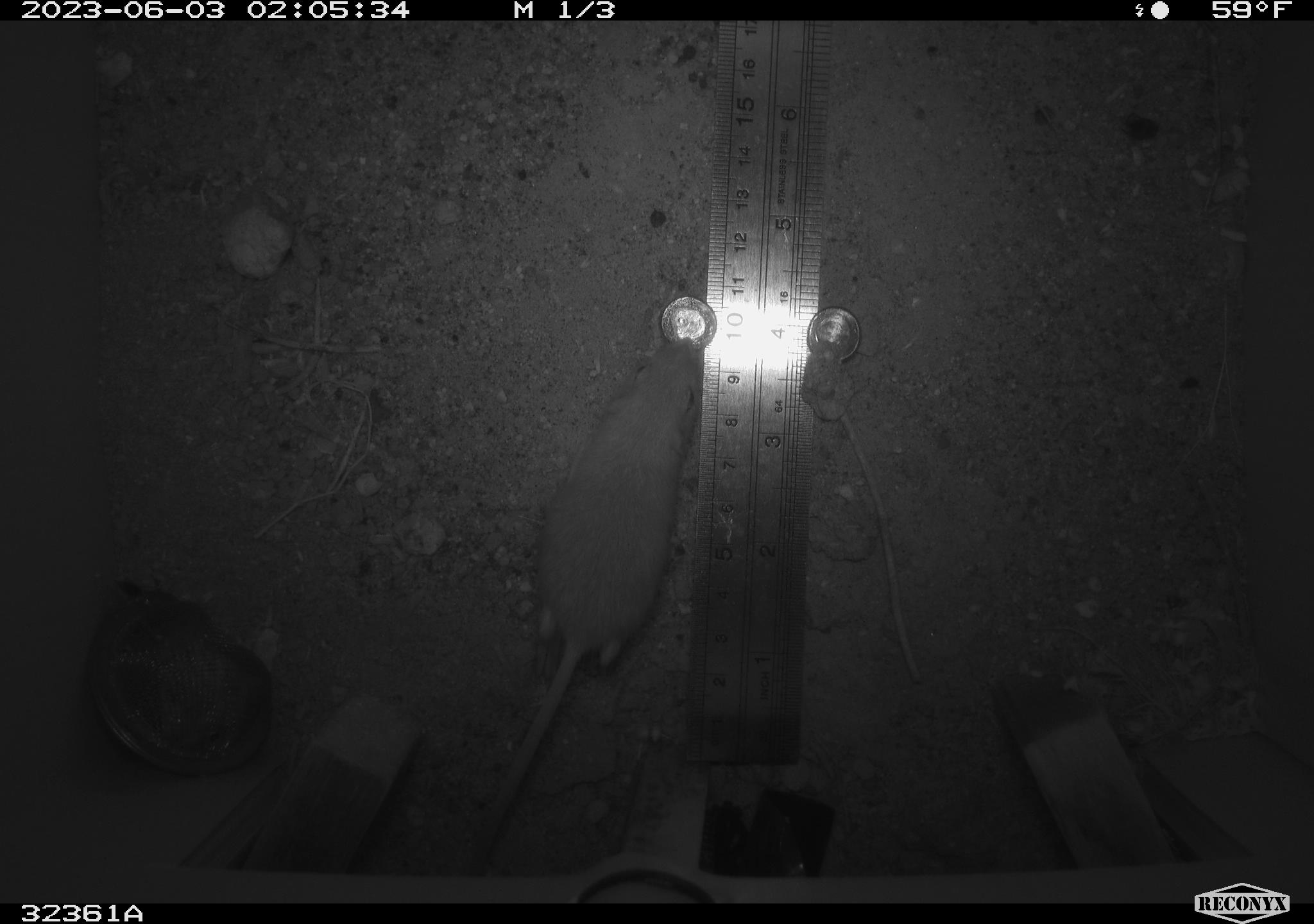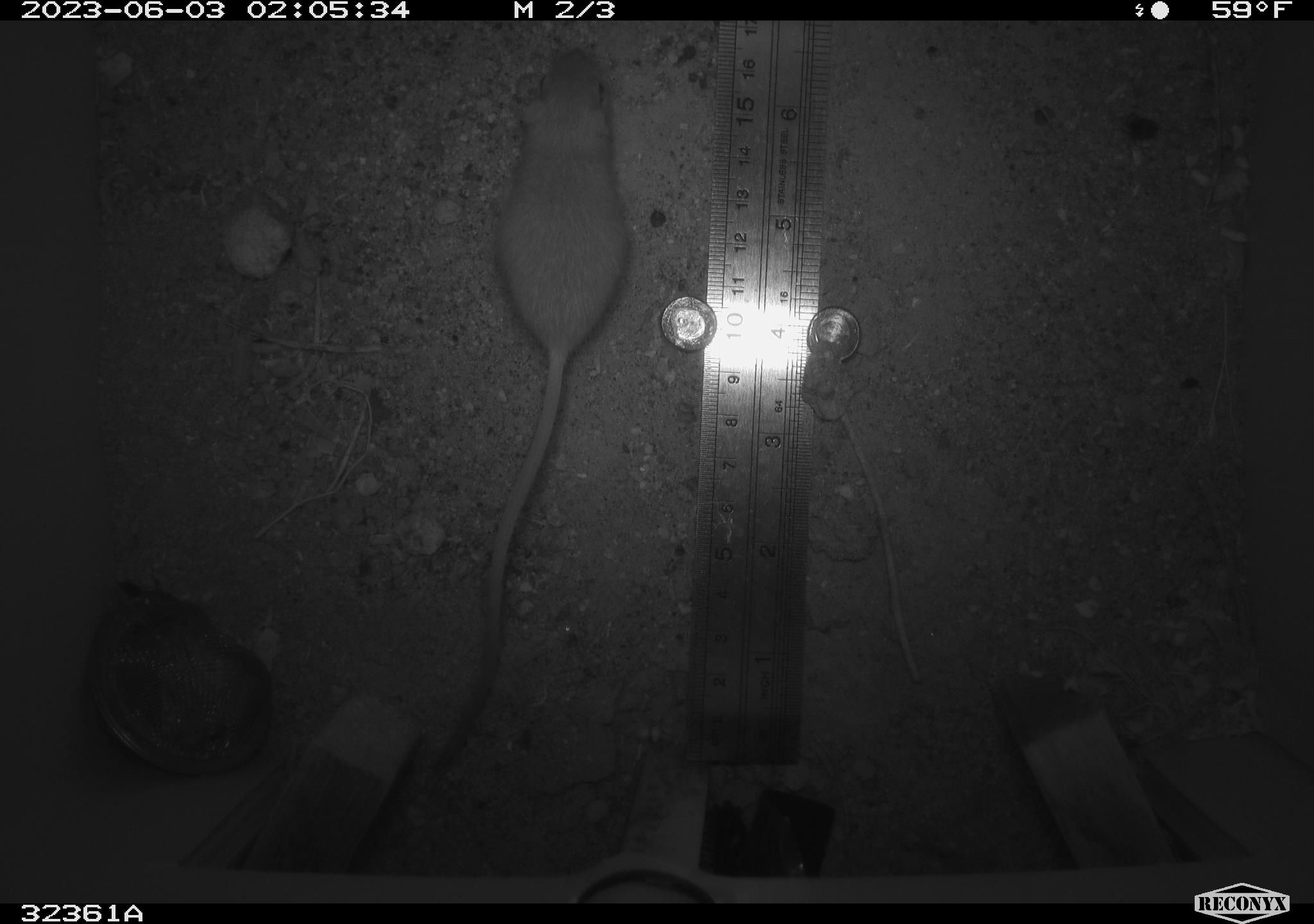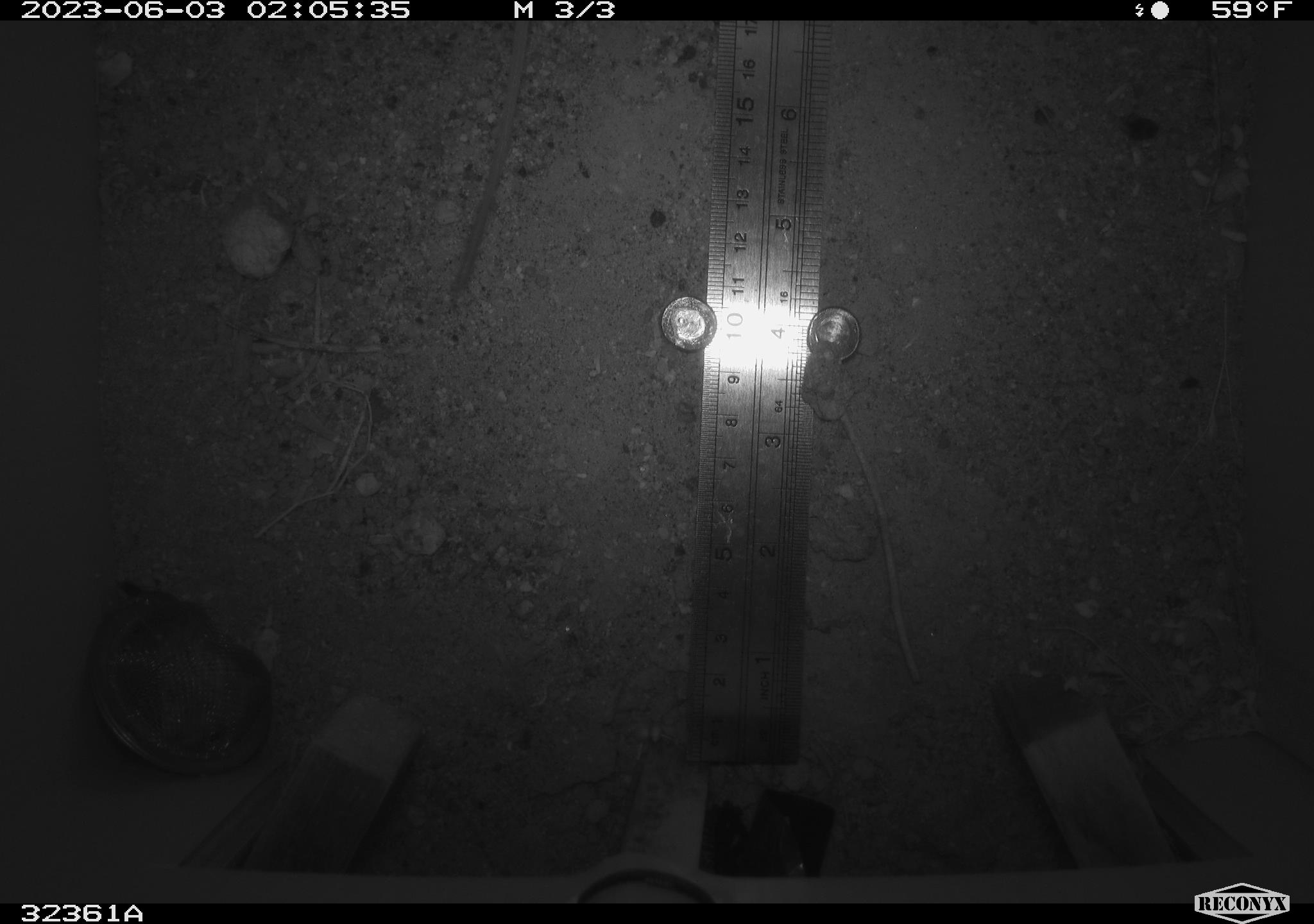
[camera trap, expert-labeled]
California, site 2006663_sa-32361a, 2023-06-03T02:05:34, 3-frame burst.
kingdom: Animalia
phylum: Chordata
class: Mammalia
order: Rodentia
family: Heteromyidae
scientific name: Heteromyidae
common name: kangaroo rats and pocket mice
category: heteromyidae family